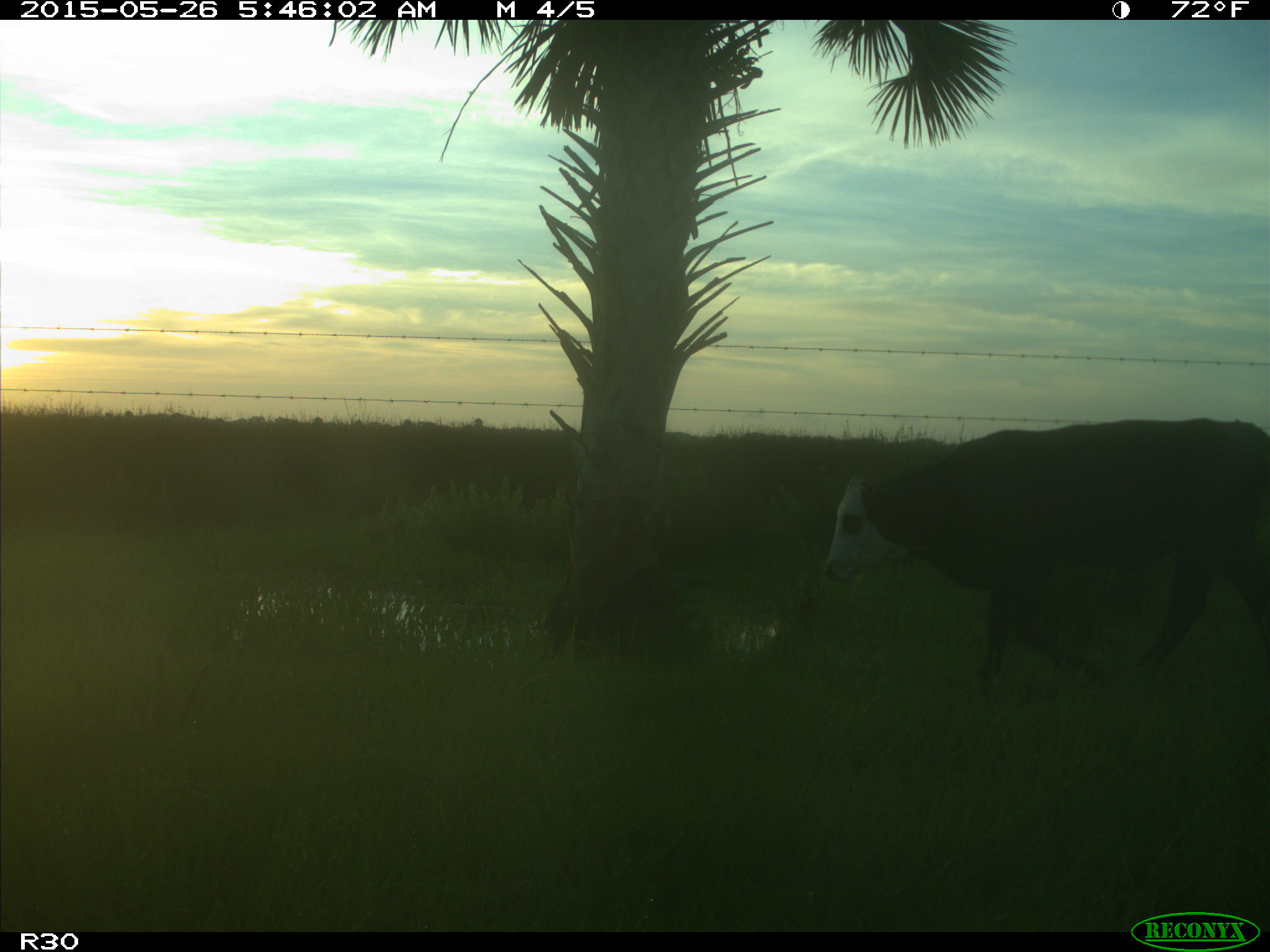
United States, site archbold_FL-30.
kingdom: Animalia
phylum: Chordata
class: Mammalia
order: Artiodactyla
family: Bovidae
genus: Bos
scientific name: Bos taurus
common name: domestic cow